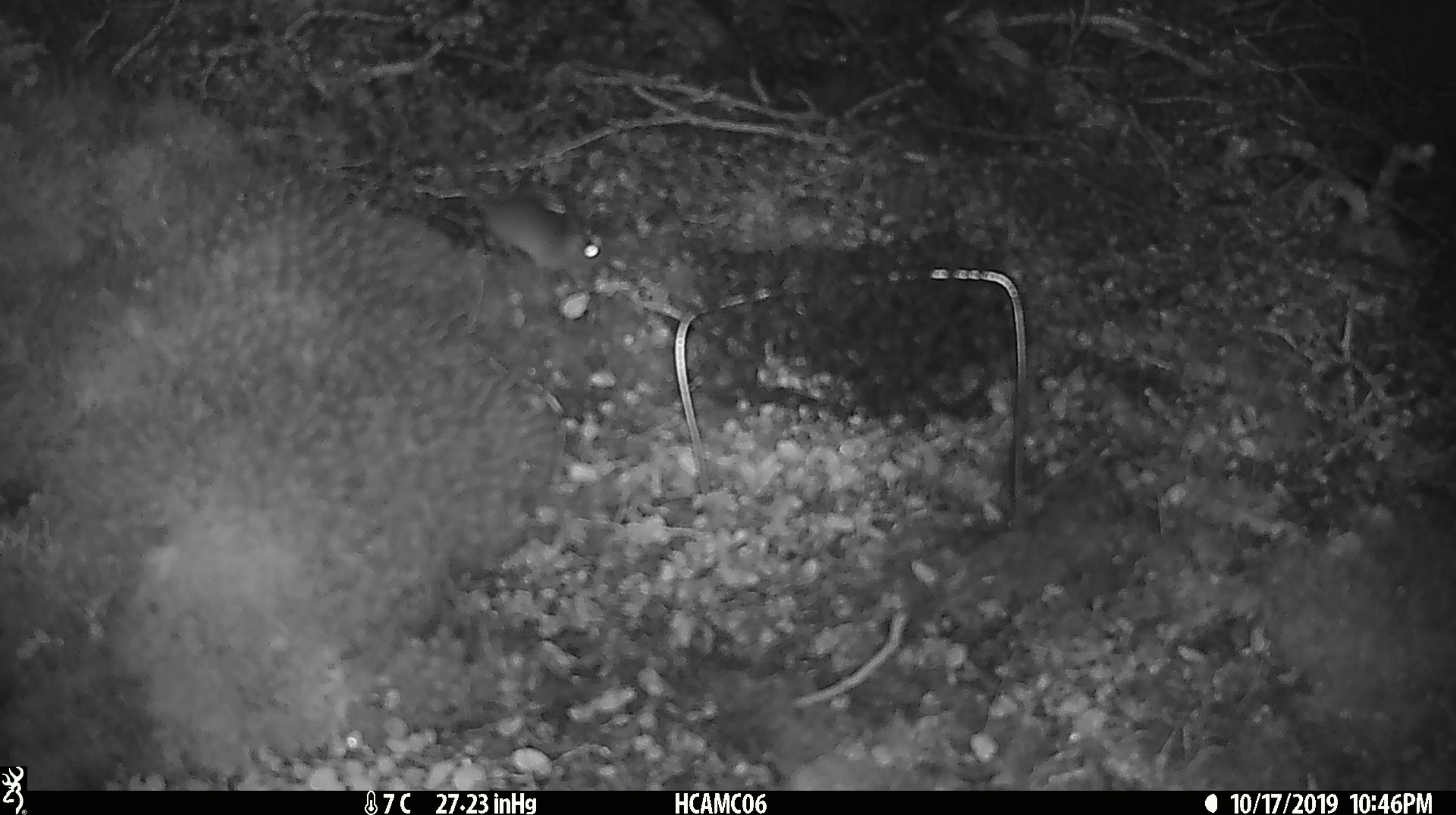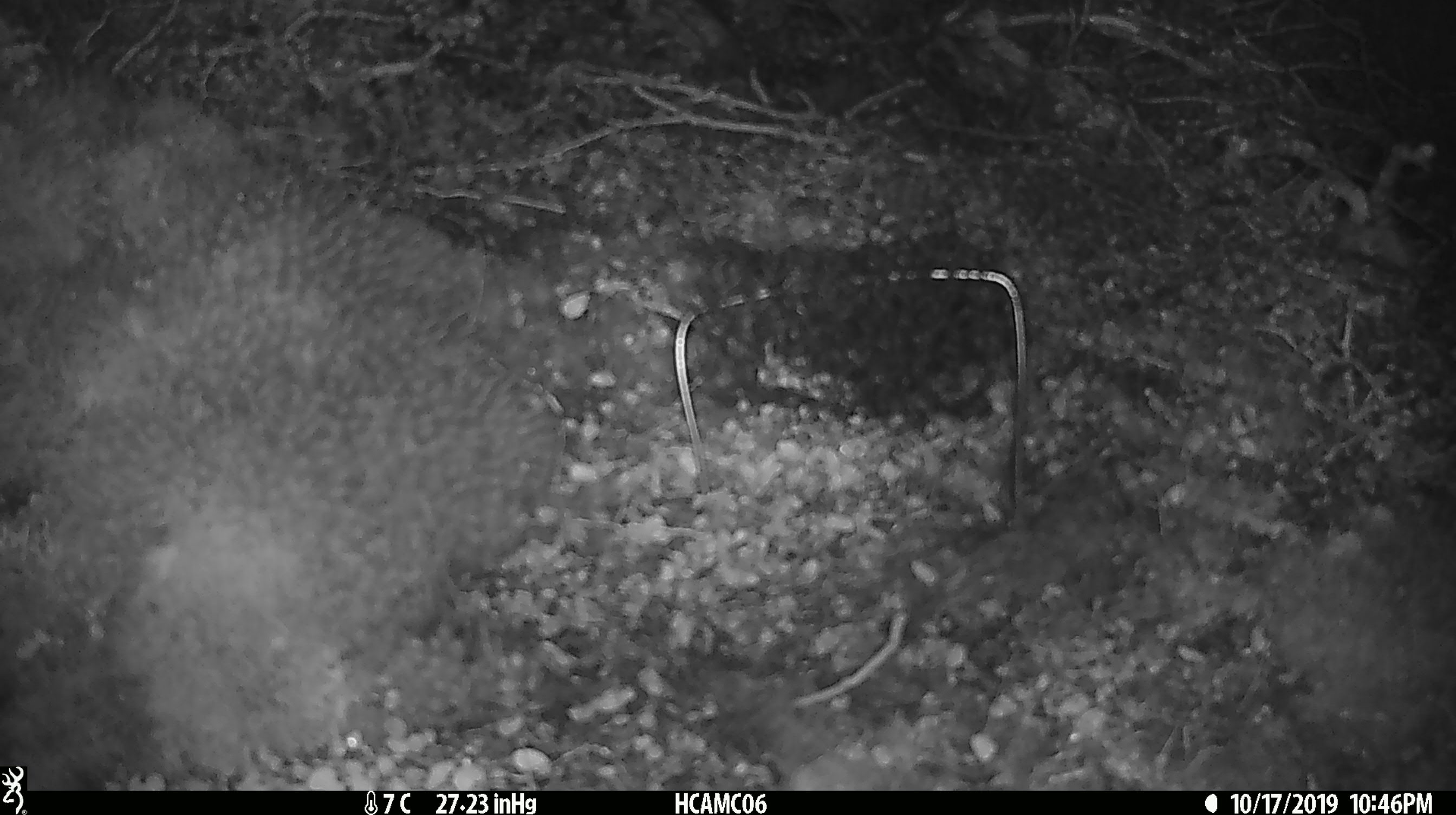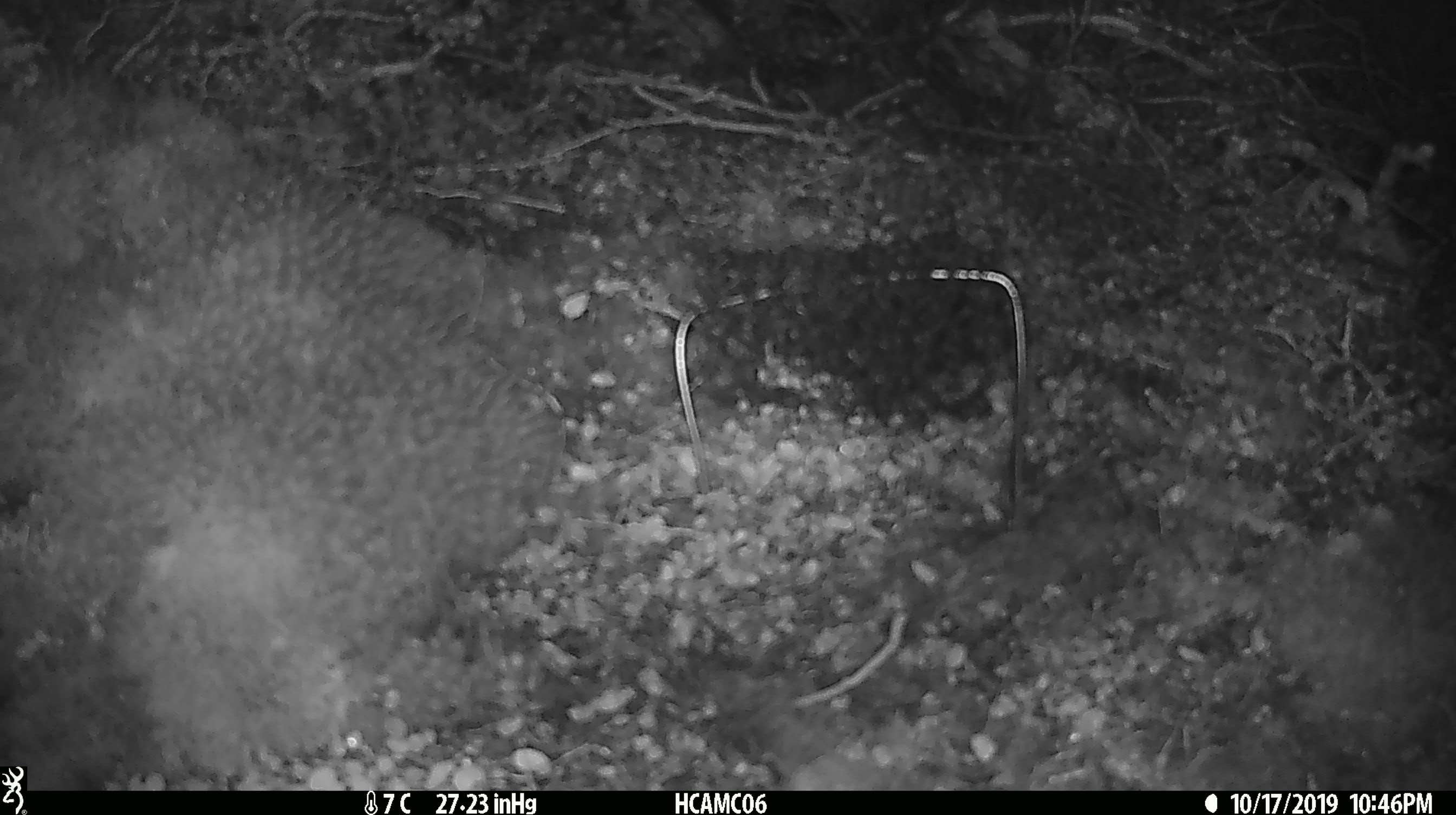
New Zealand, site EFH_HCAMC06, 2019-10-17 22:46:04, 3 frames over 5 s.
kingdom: Animalia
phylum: Chordata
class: Mammalia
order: Rodentia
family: Muridae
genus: Mus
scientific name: Mus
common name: mouse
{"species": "mouse (Mus)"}